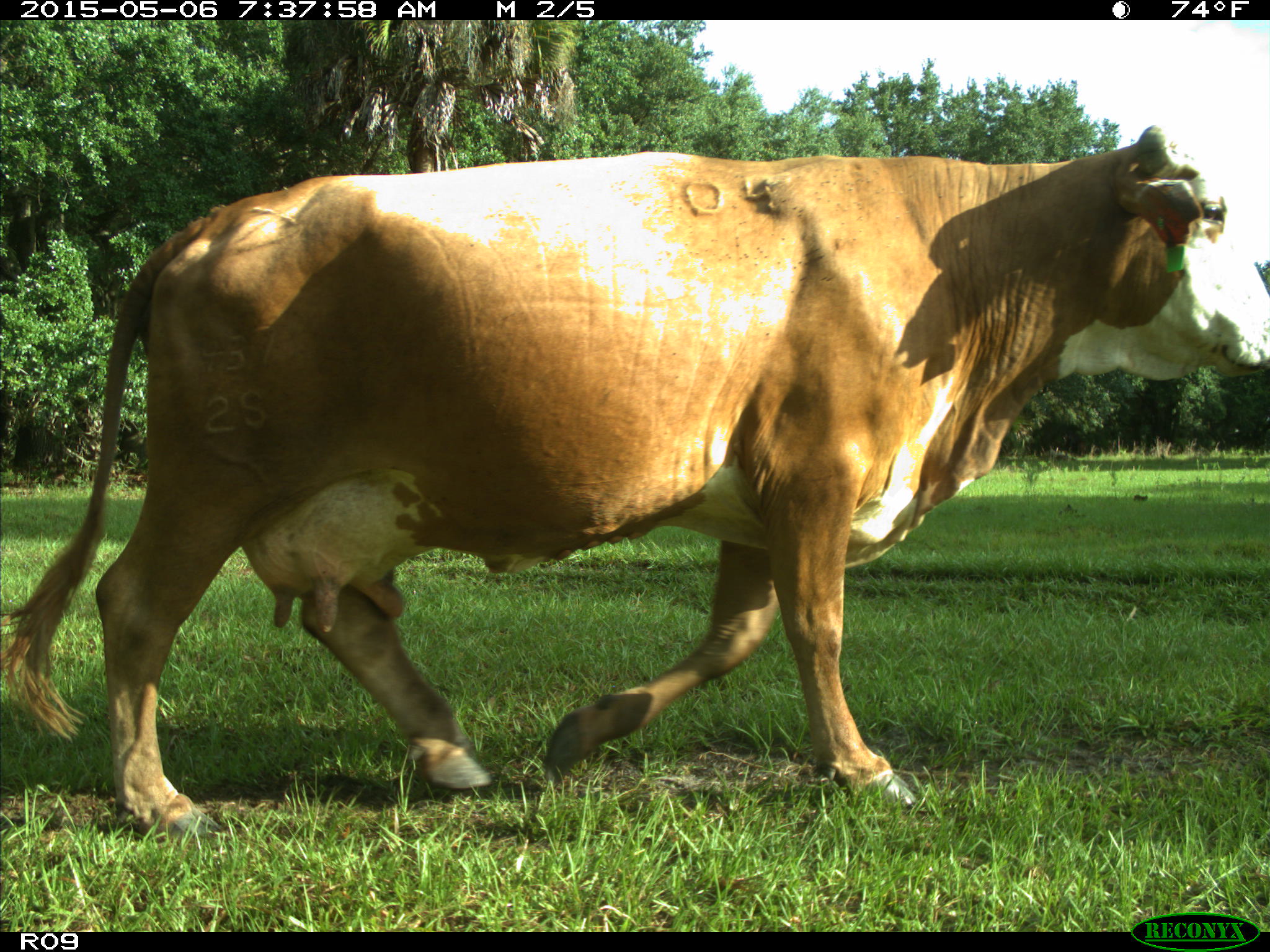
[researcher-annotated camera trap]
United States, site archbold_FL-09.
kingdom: Animalia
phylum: Chordata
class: Mammalia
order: Artiodactyla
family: Bovidae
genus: Bos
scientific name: Bos taurus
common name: domestic cow